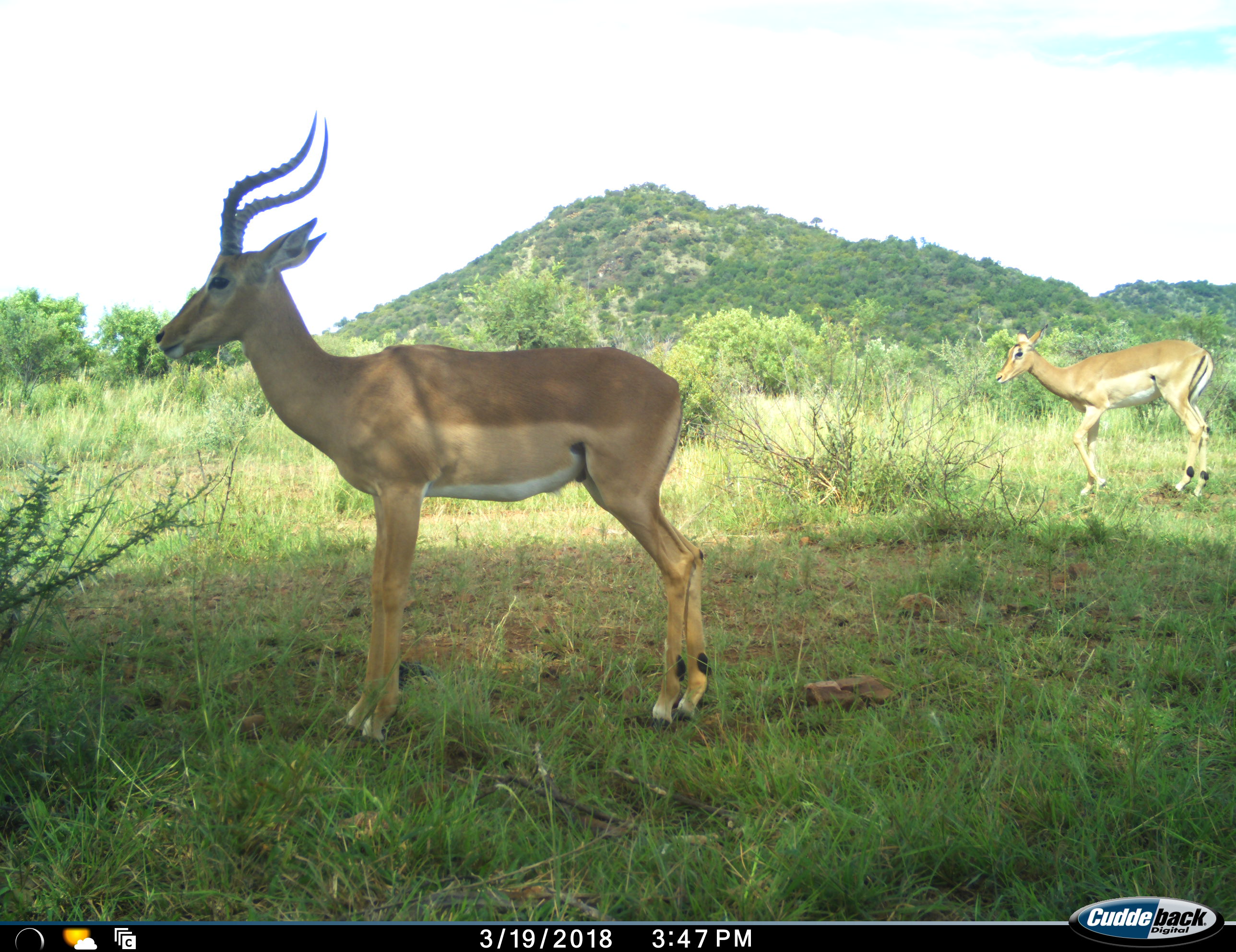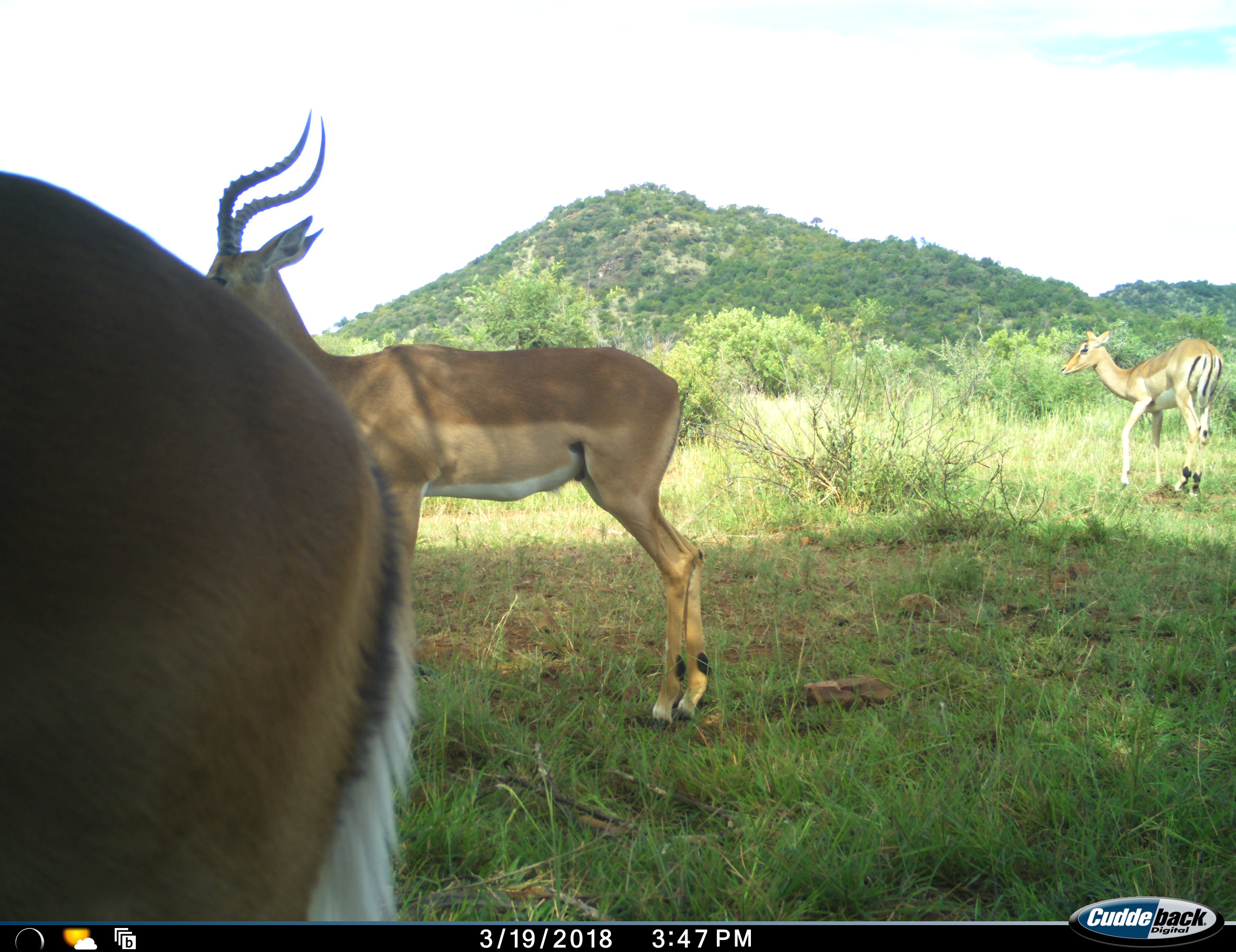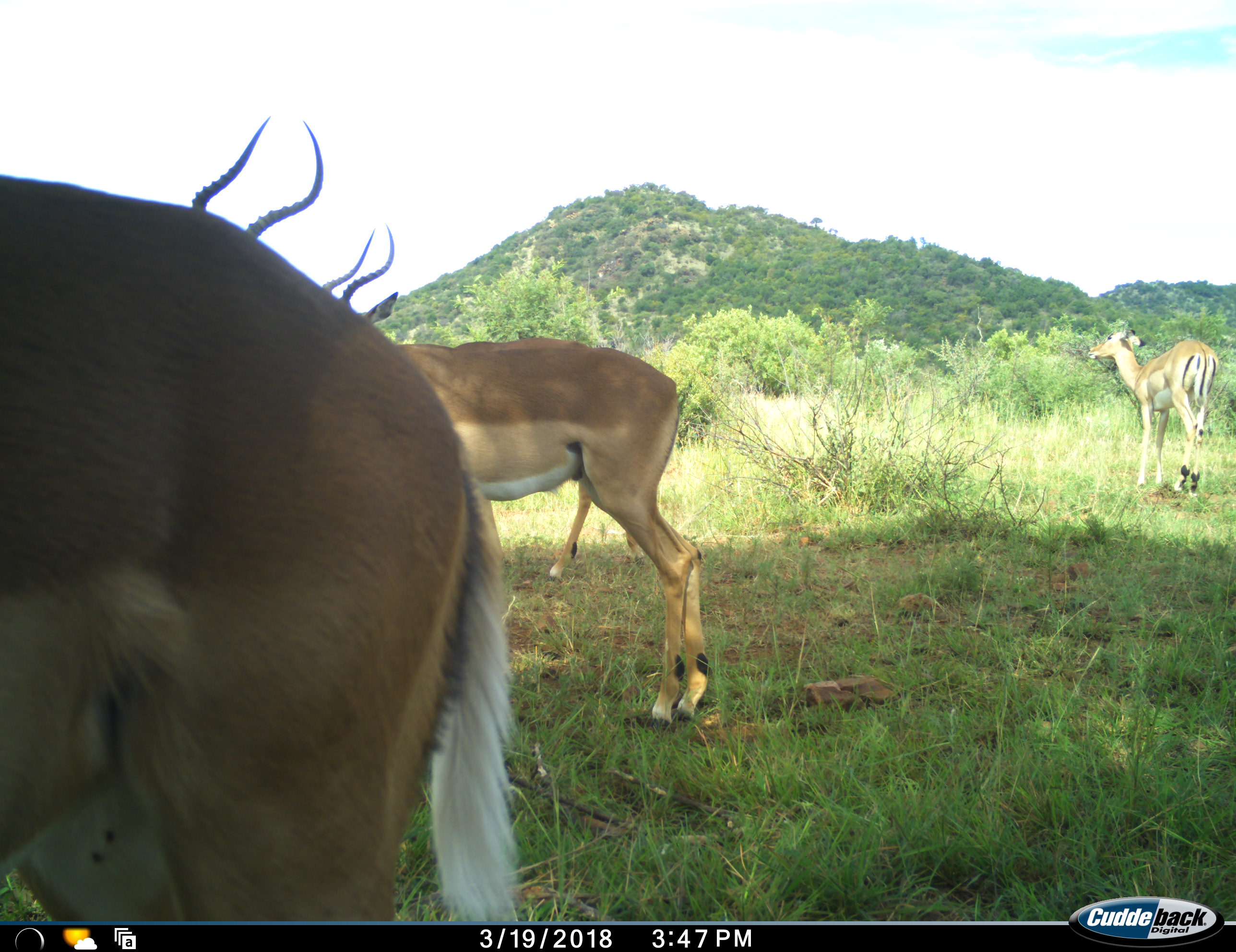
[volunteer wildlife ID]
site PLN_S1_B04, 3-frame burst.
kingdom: Animalia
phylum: Chordata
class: Mammalia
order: Artiodactyla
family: Bovidae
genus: Aepyceros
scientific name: Aepyceros melampus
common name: impala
Impala (Aepyceros melampus), count 4. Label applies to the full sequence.